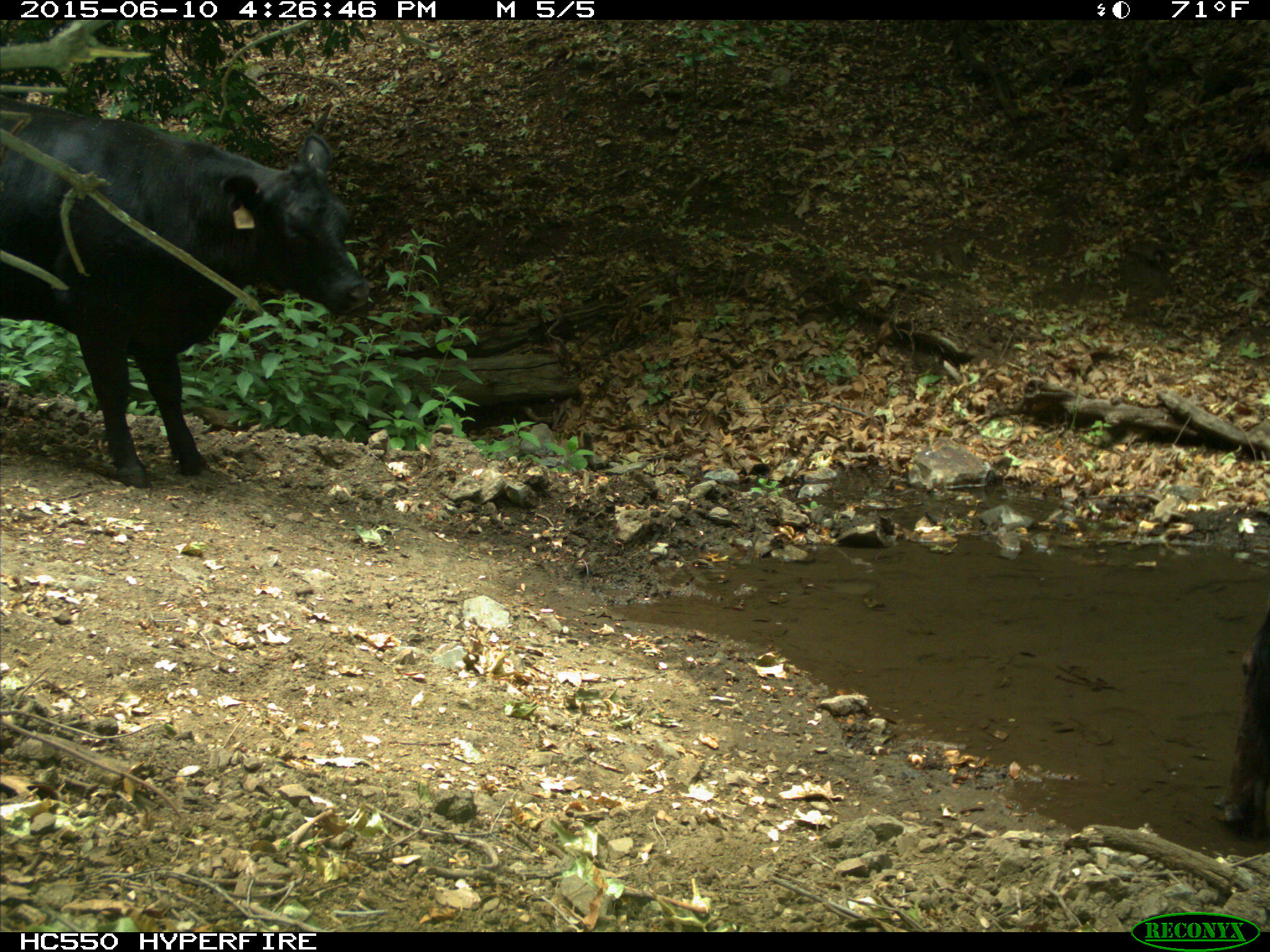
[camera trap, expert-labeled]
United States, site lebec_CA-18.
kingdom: Animalia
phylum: Chordata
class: Mammalia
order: Artiodactyla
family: Bovidae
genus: Bos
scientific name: Bos taurus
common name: domestic cow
Bos taurus (domestic cow).